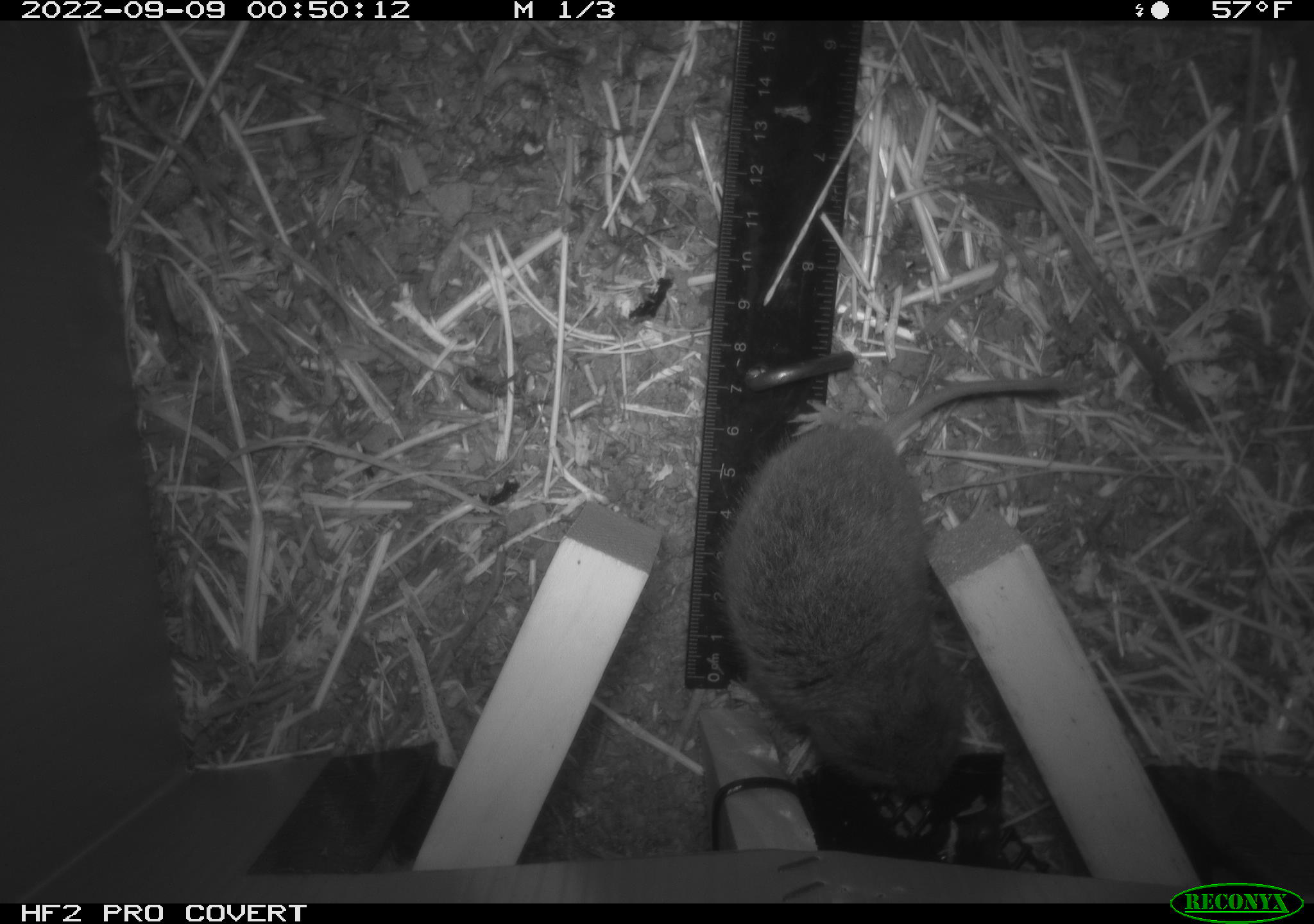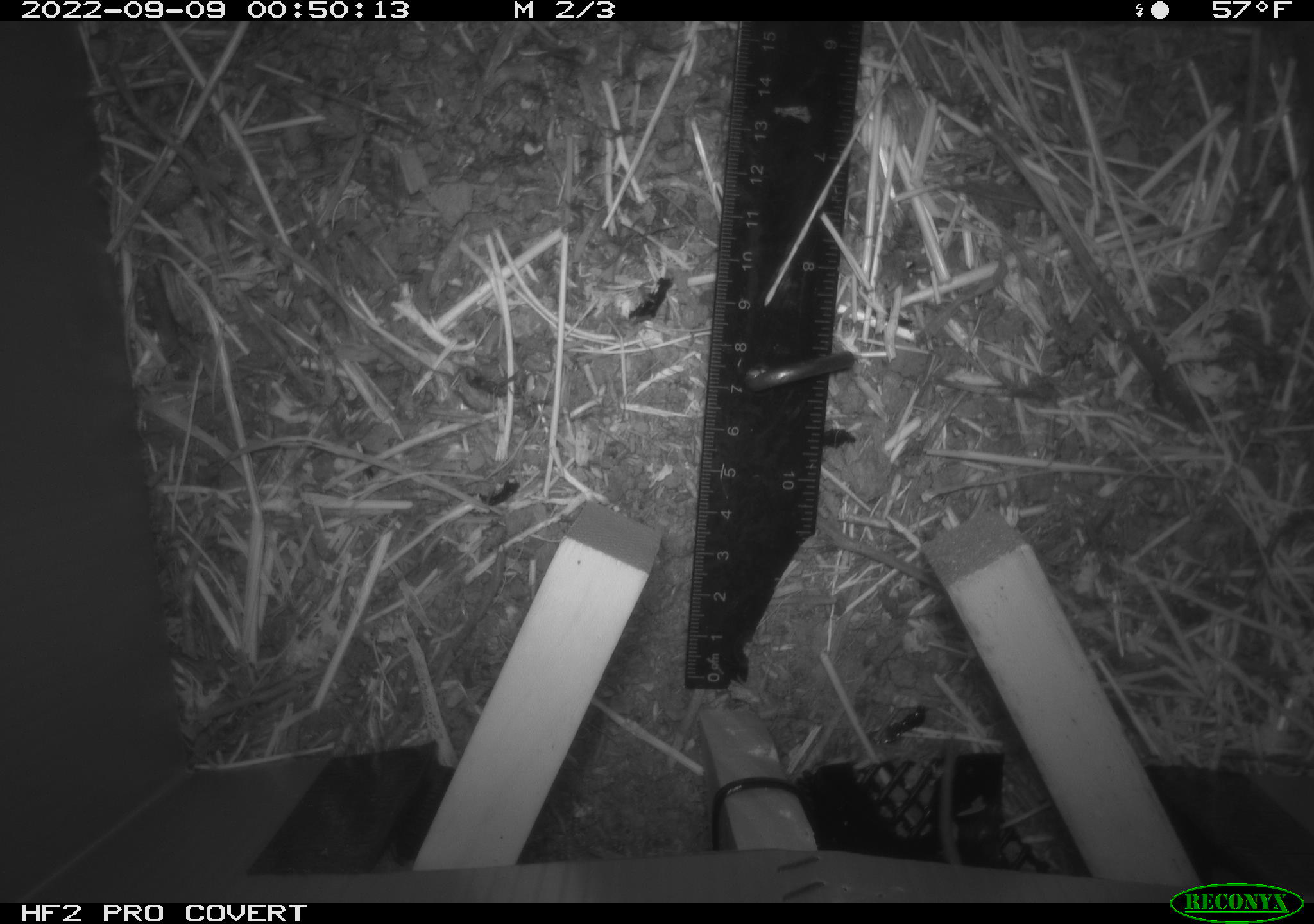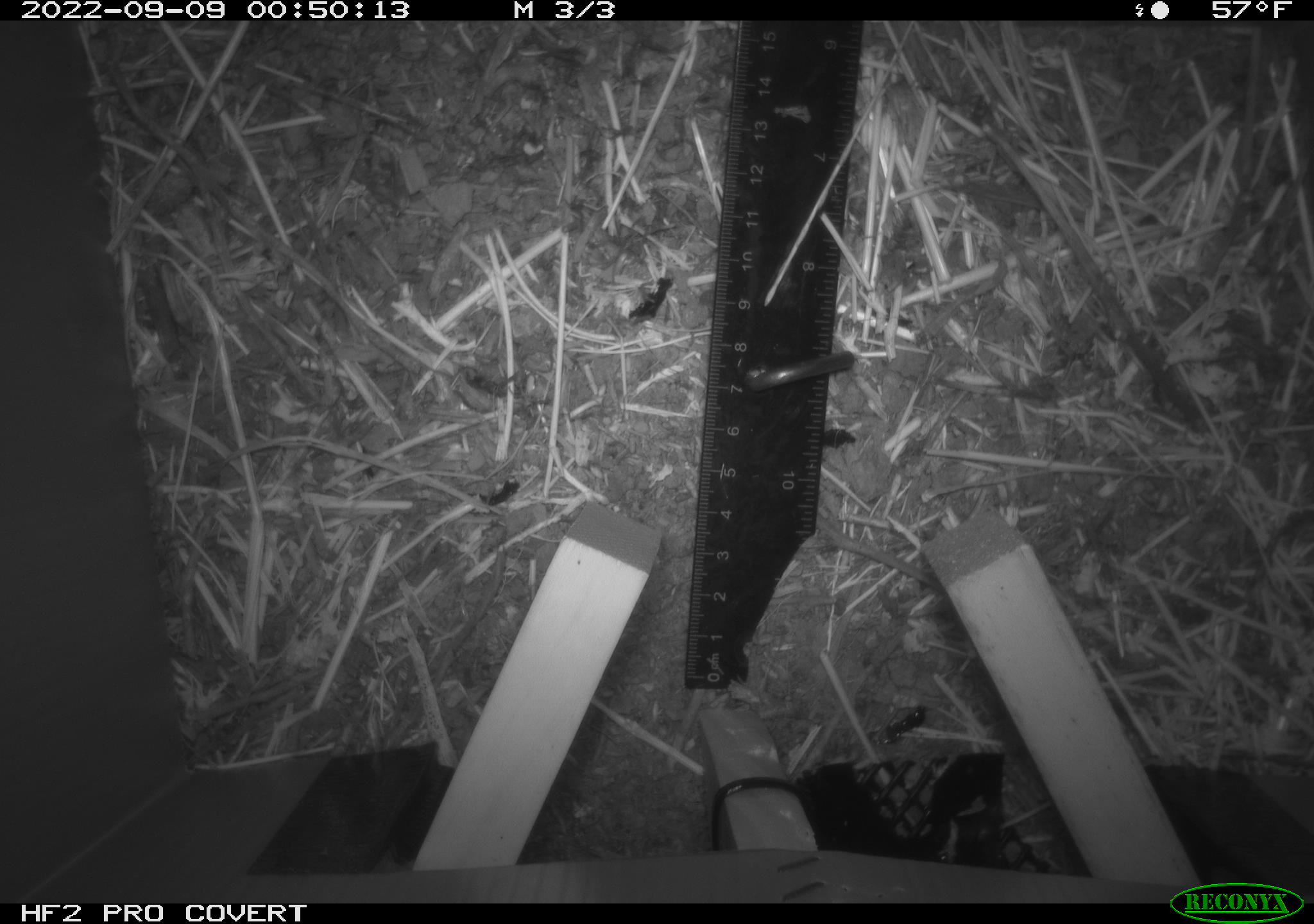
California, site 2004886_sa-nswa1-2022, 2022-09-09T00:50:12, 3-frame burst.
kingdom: Animalia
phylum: Chordata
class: Mammalia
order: Rodentia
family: Cricetidae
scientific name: Cricetidae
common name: hamsters, voles, lemmings, and allies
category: cricetidae family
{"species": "cricetidae family (hamsters, voles, lemmings, and allies) (Cricetidae)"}